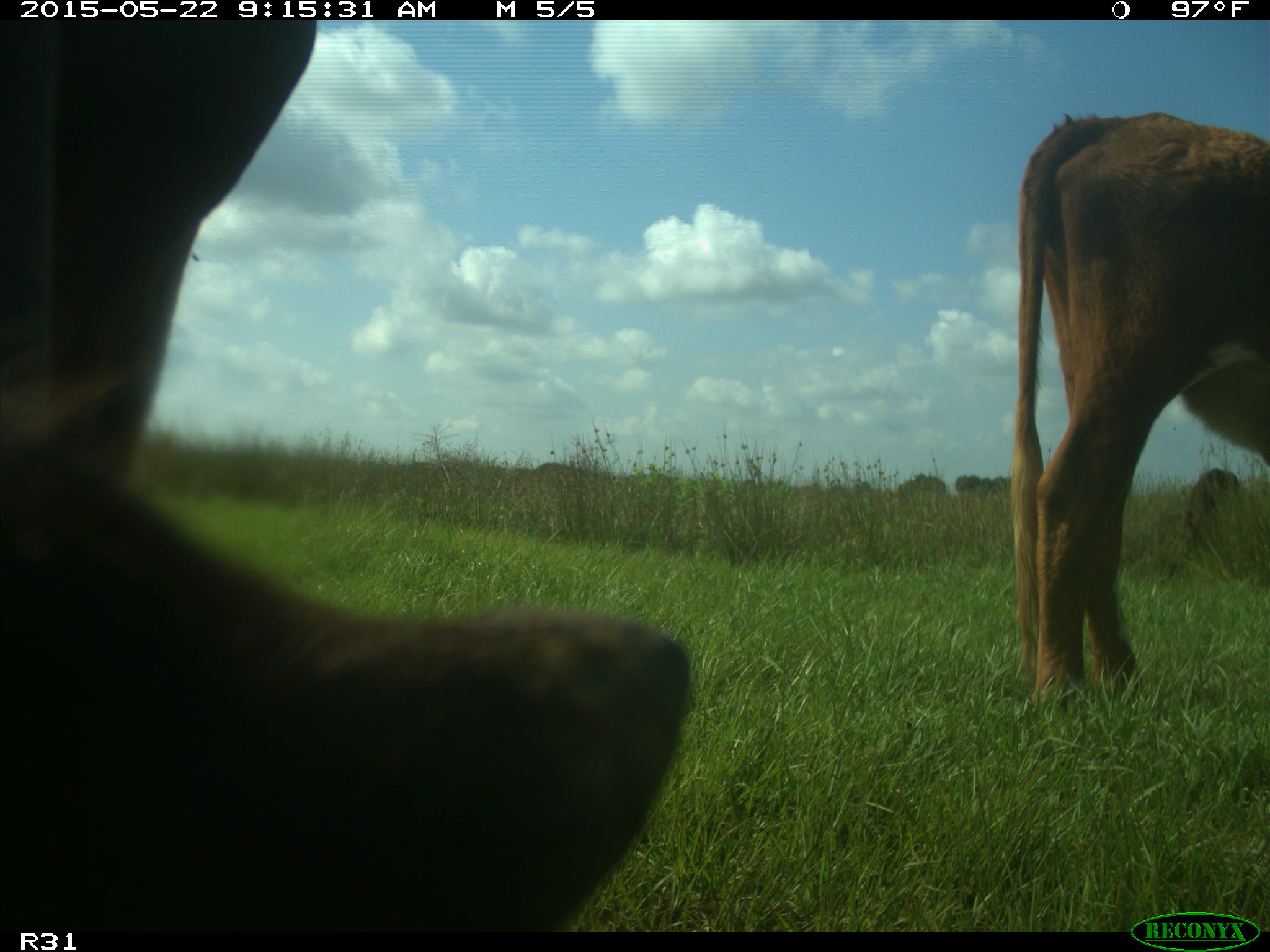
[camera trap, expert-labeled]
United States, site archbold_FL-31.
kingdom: Animalia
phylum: Chordata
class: Mammalia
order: Artiodactyla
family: Bovidae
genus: Bos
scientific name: Bos taurus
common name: domestic cow